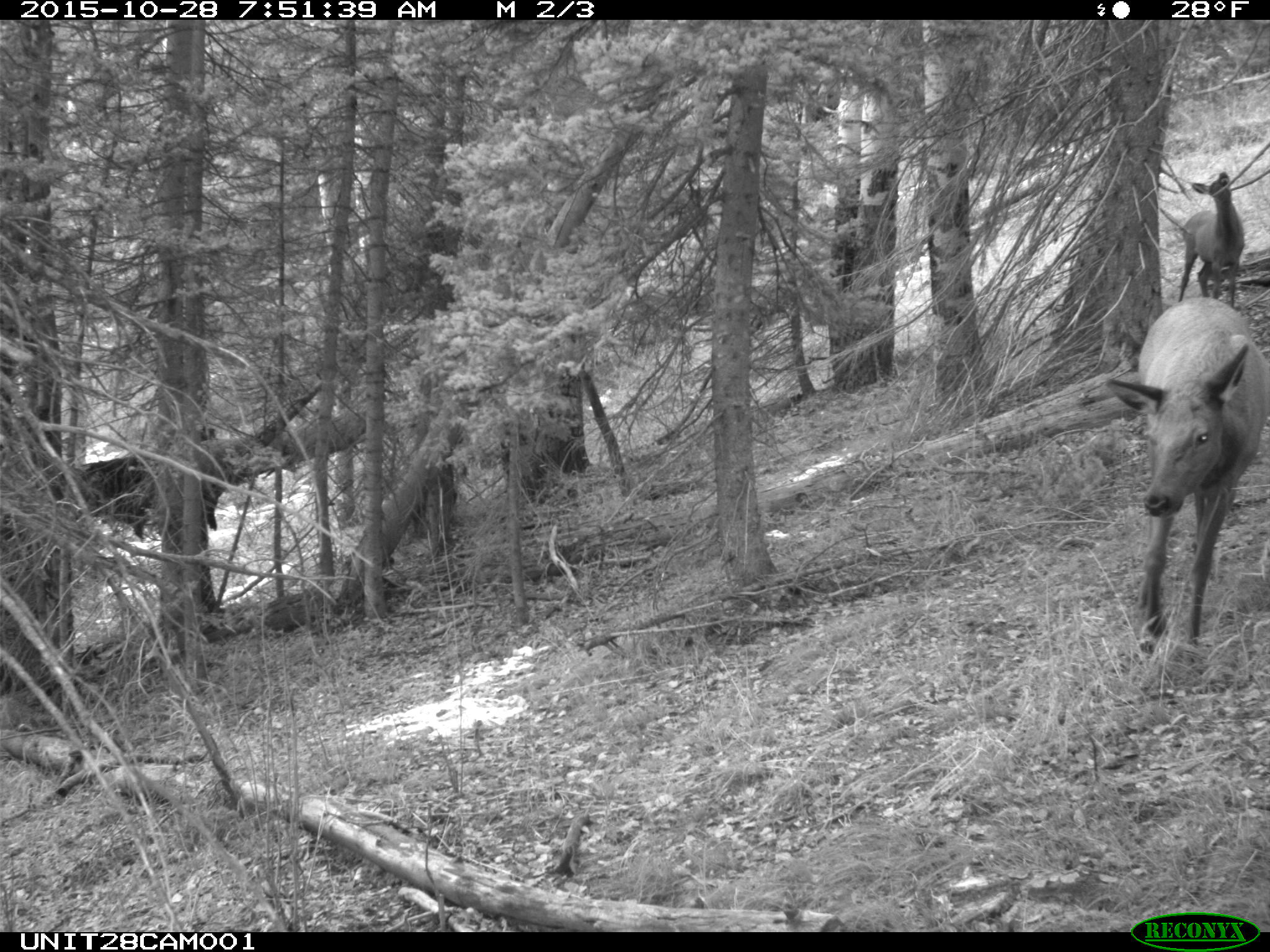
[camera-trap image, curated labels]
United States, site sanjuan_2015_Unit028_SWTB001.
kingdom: Animalia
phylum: Chordata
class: Mammalia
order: Artiodactyla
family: Cervidae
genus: Cervus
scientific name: Cervus elaphus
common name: red deer